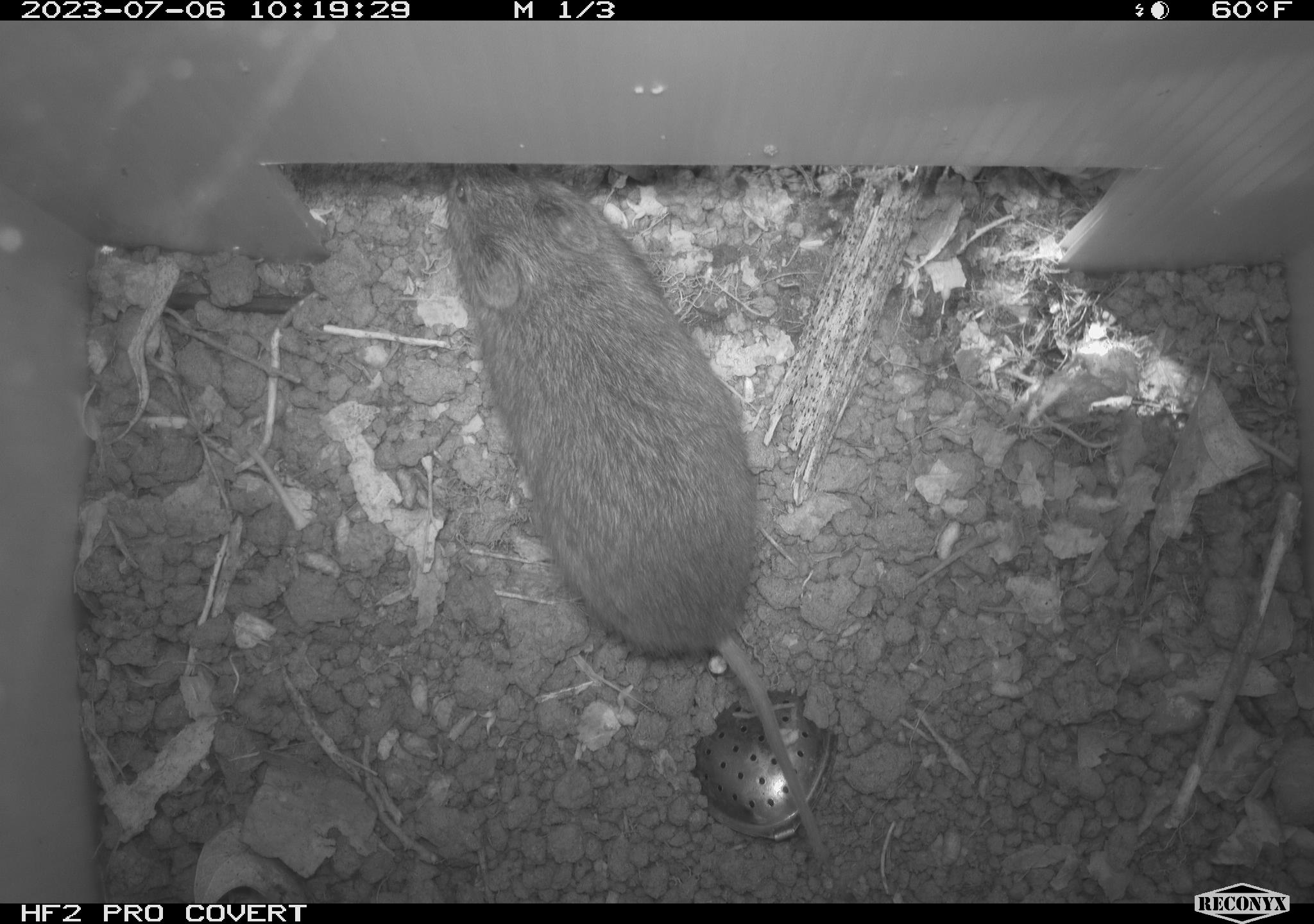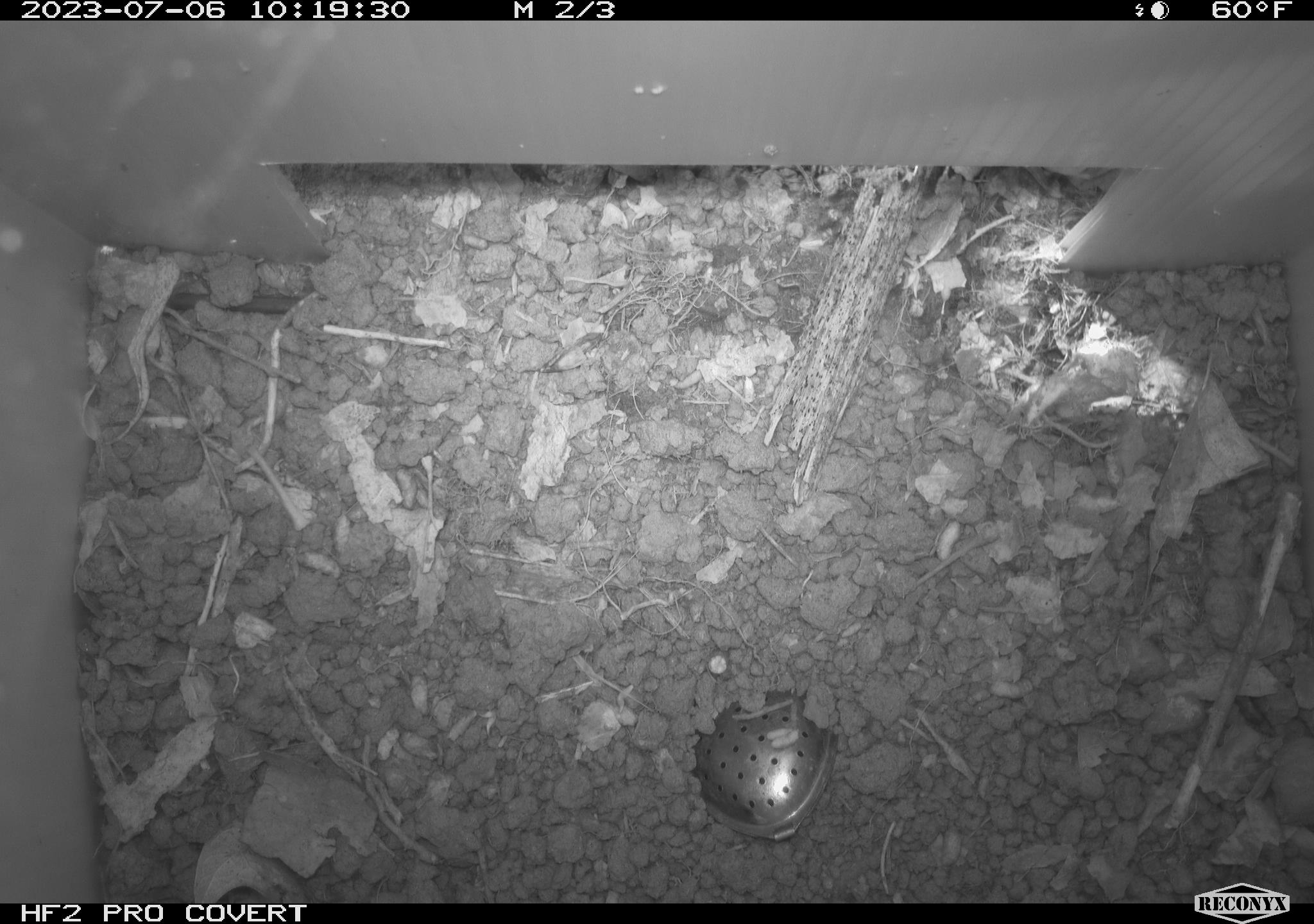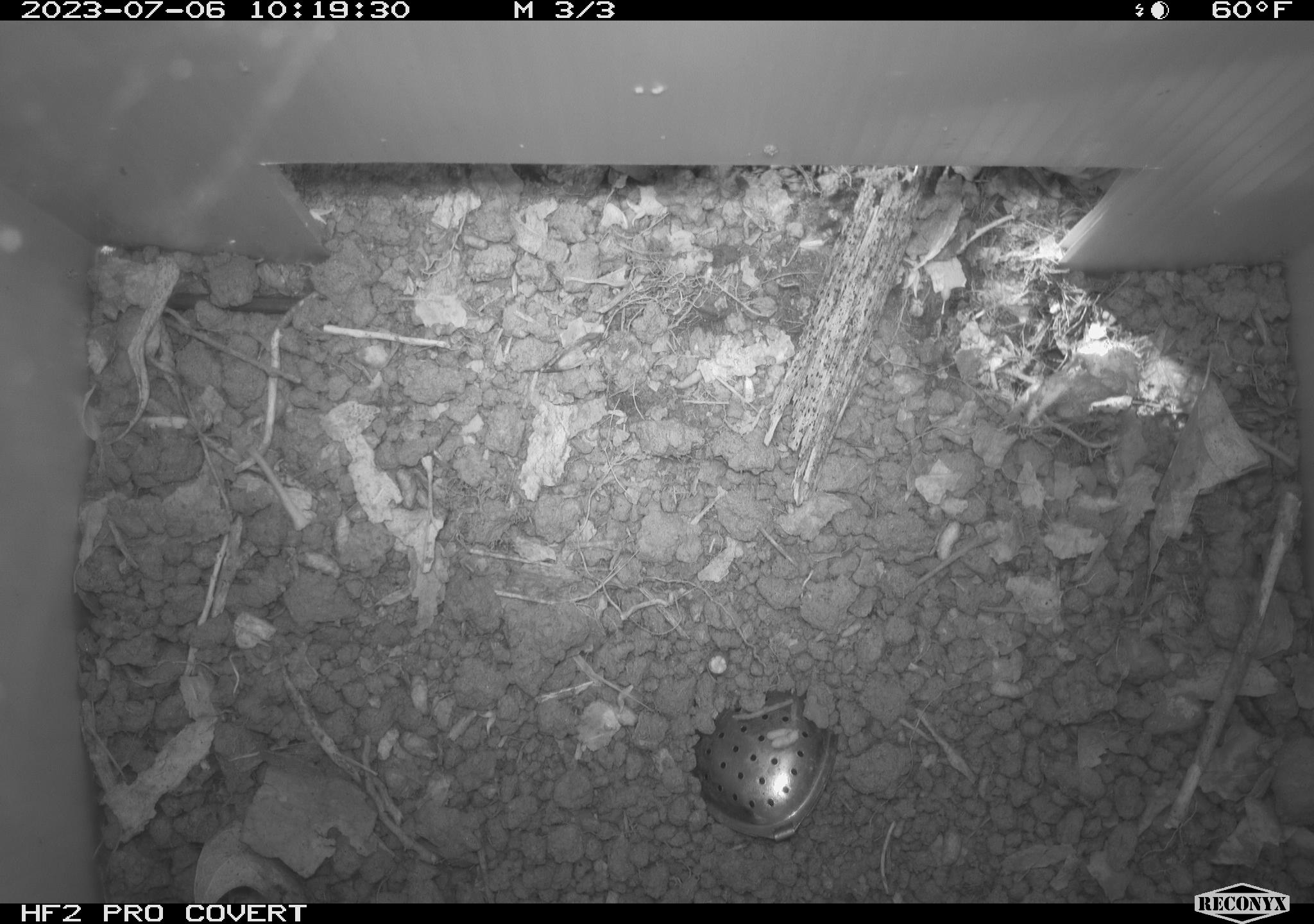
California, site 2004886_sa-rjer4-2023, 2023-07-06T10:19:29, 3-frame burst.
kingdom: Animalia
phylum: Chordata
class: Mammalia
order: Rodentia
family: Cricetidae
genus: Microtus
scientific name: Microtus californicus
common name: california vole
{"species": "california vole (Microtus californicus)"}